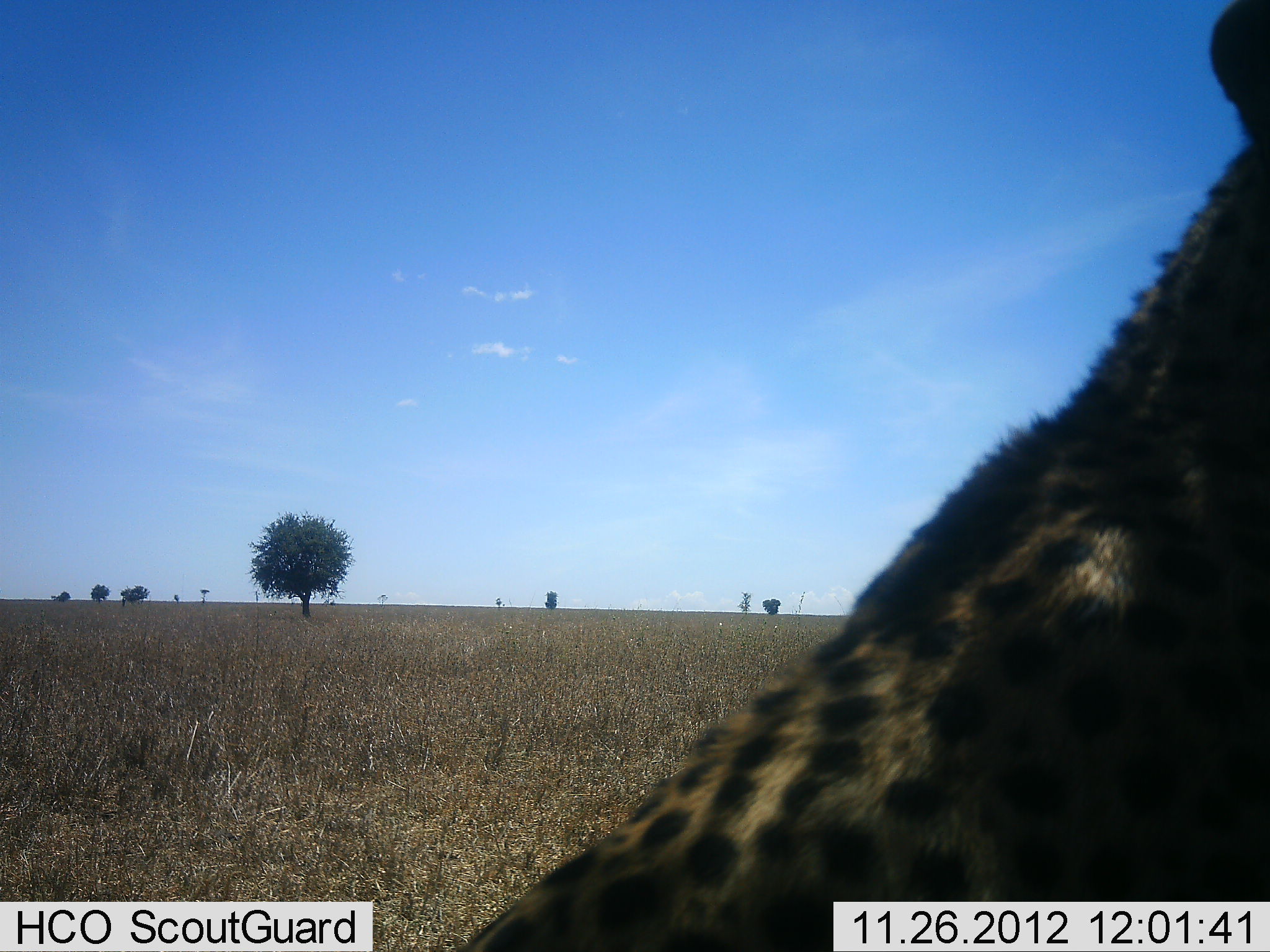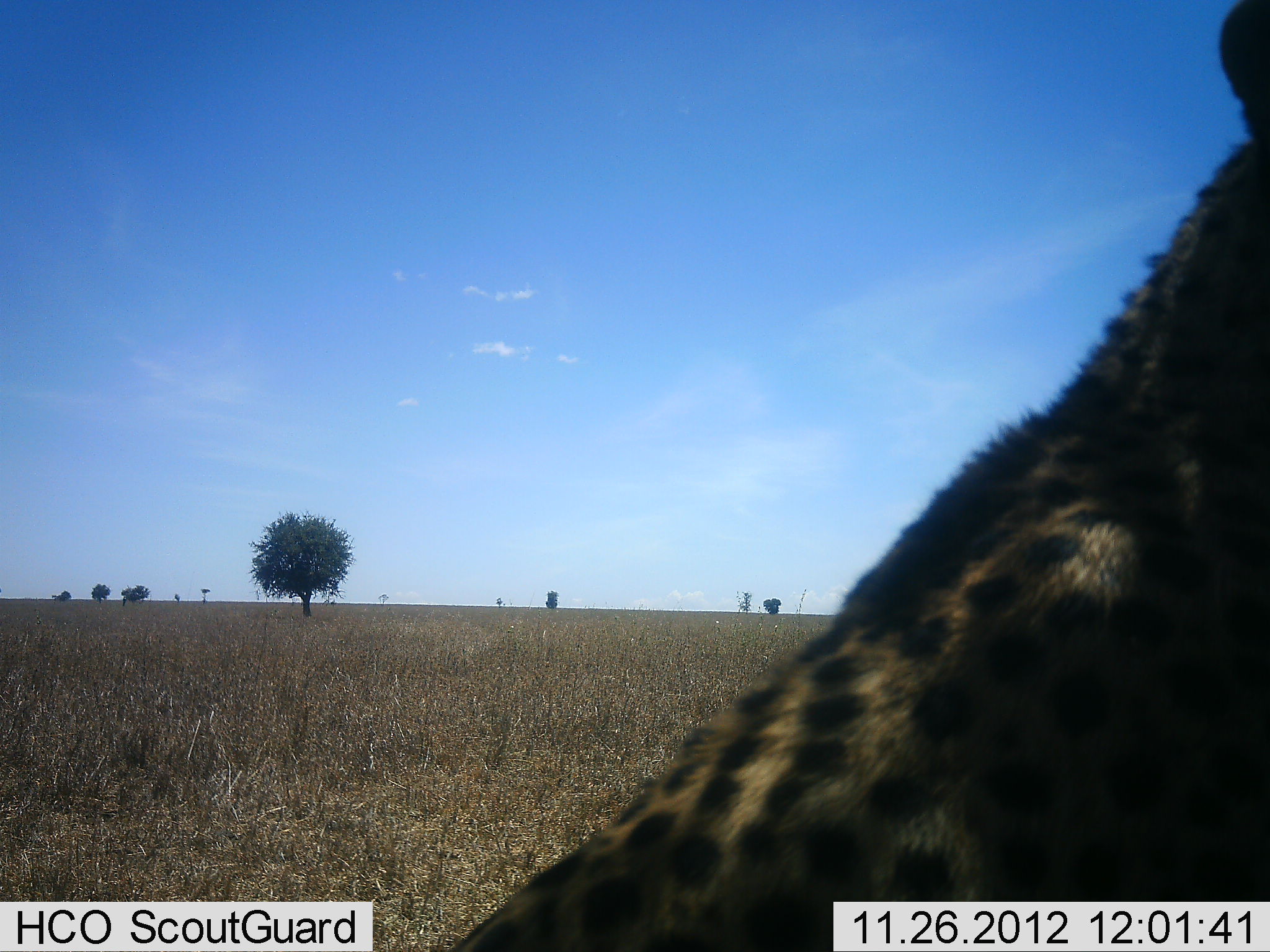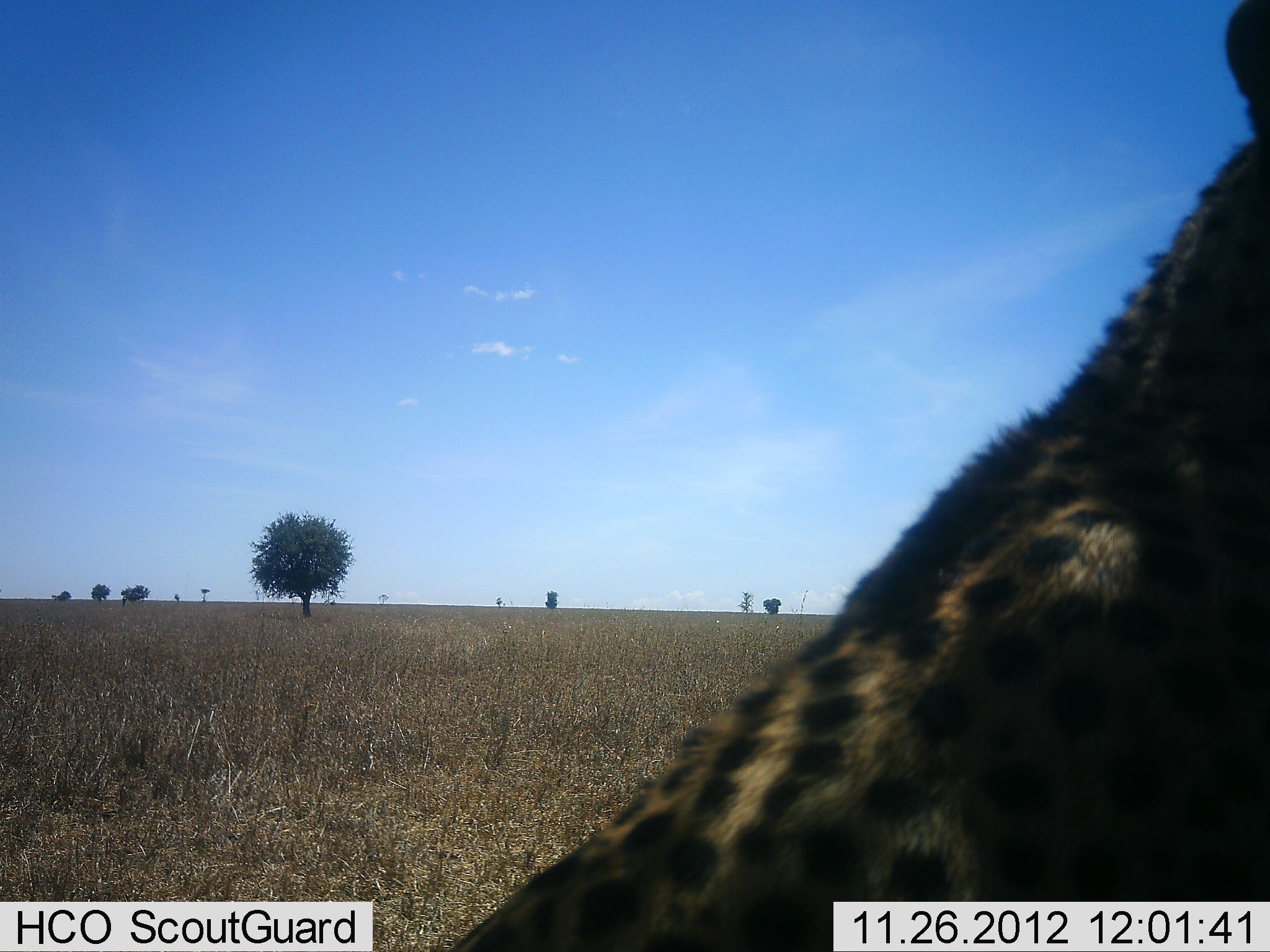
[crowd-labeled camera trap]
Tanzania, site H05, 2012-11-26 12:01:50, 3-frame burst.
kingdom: Animalia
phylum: Chordata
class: Mammalia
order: Carnivora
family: Felidae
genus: Acinonyx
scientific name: Acinonyx jubatus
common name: cheetah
Cheetah (Acinonyx jubatus), count 1. Behavior (volunteer vote fractions): standing 10%, resting 90%, moving 0%, interacting 0%. Young present (vote fraction): 0%. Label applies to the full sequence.